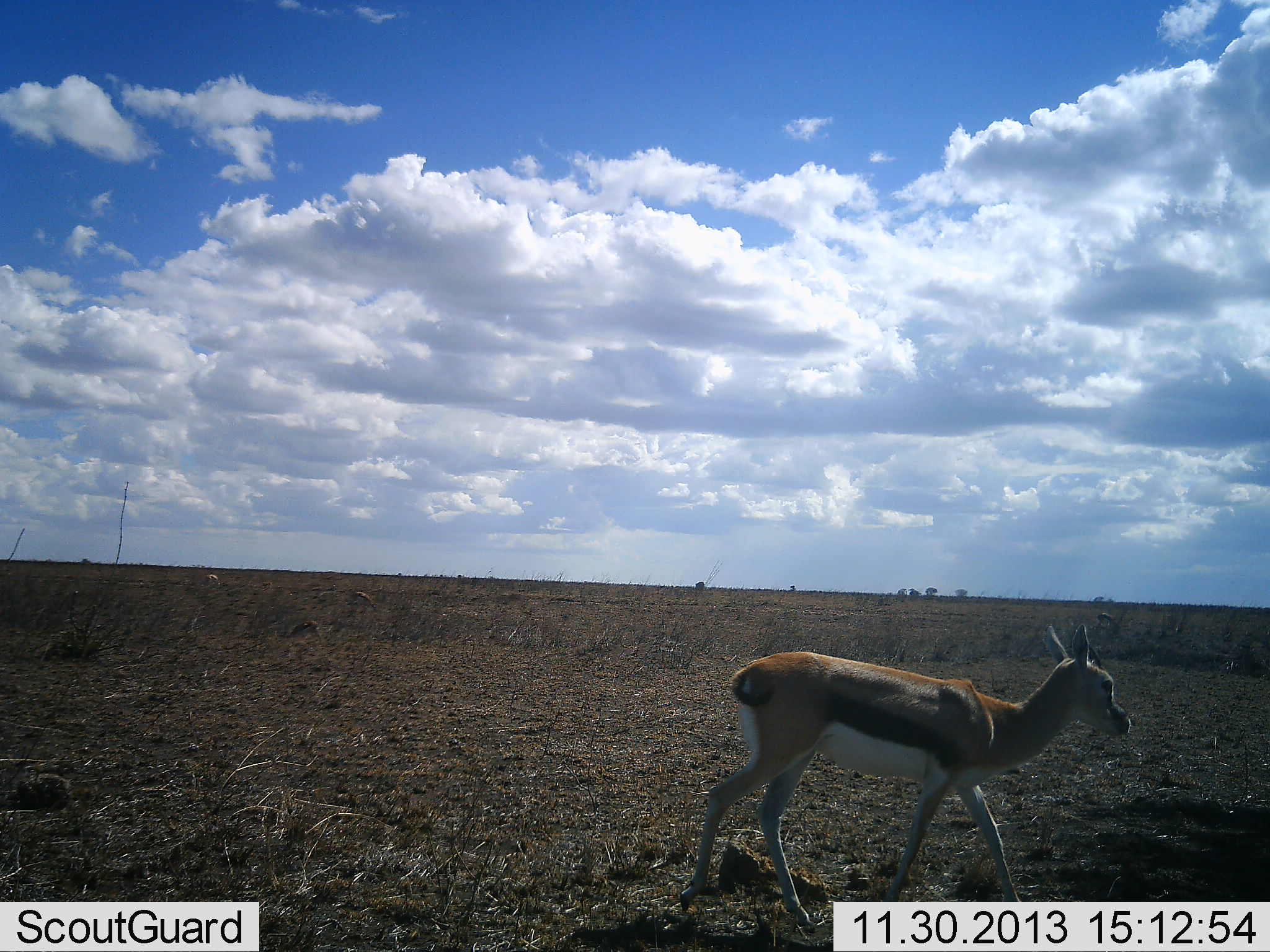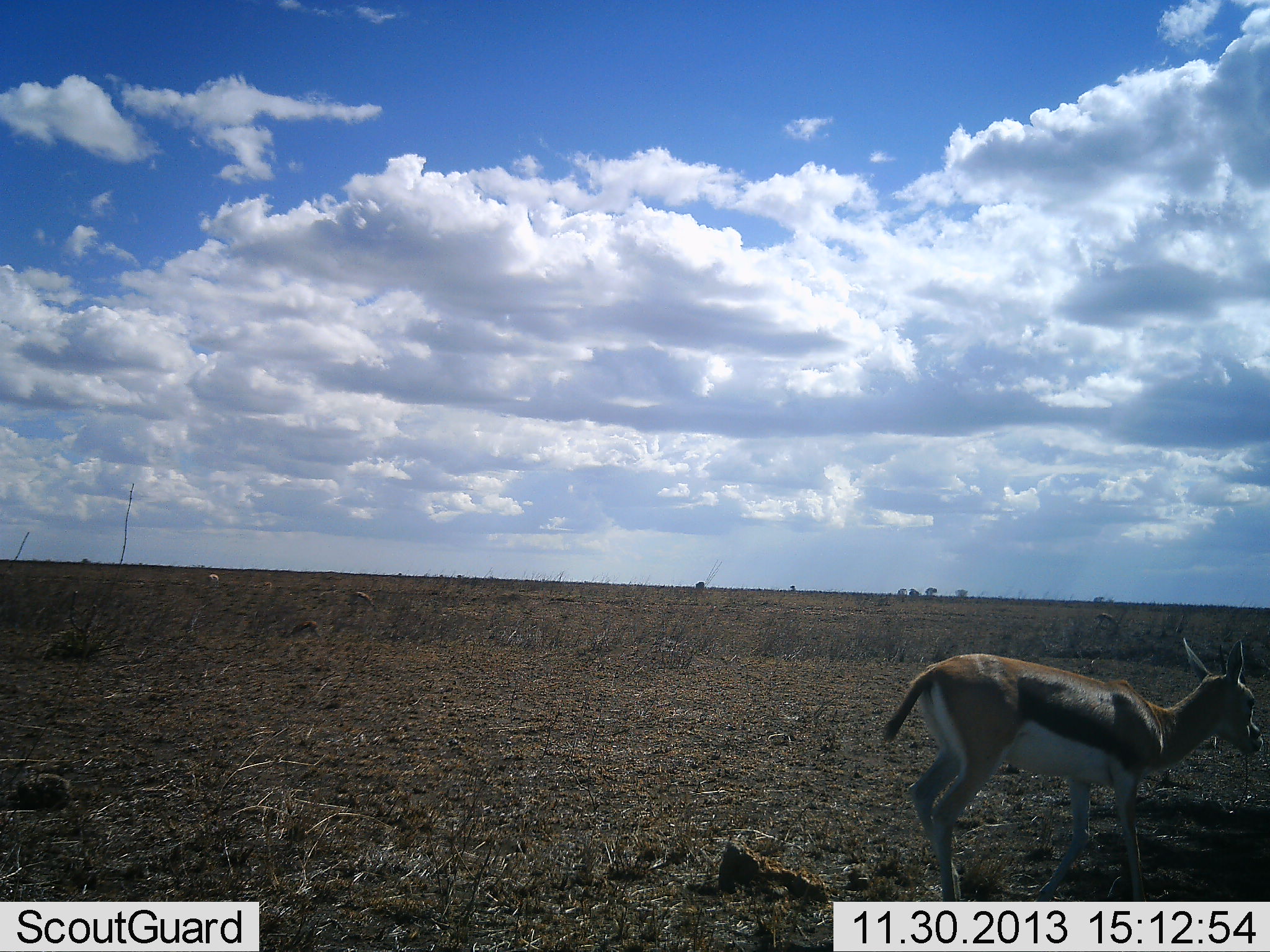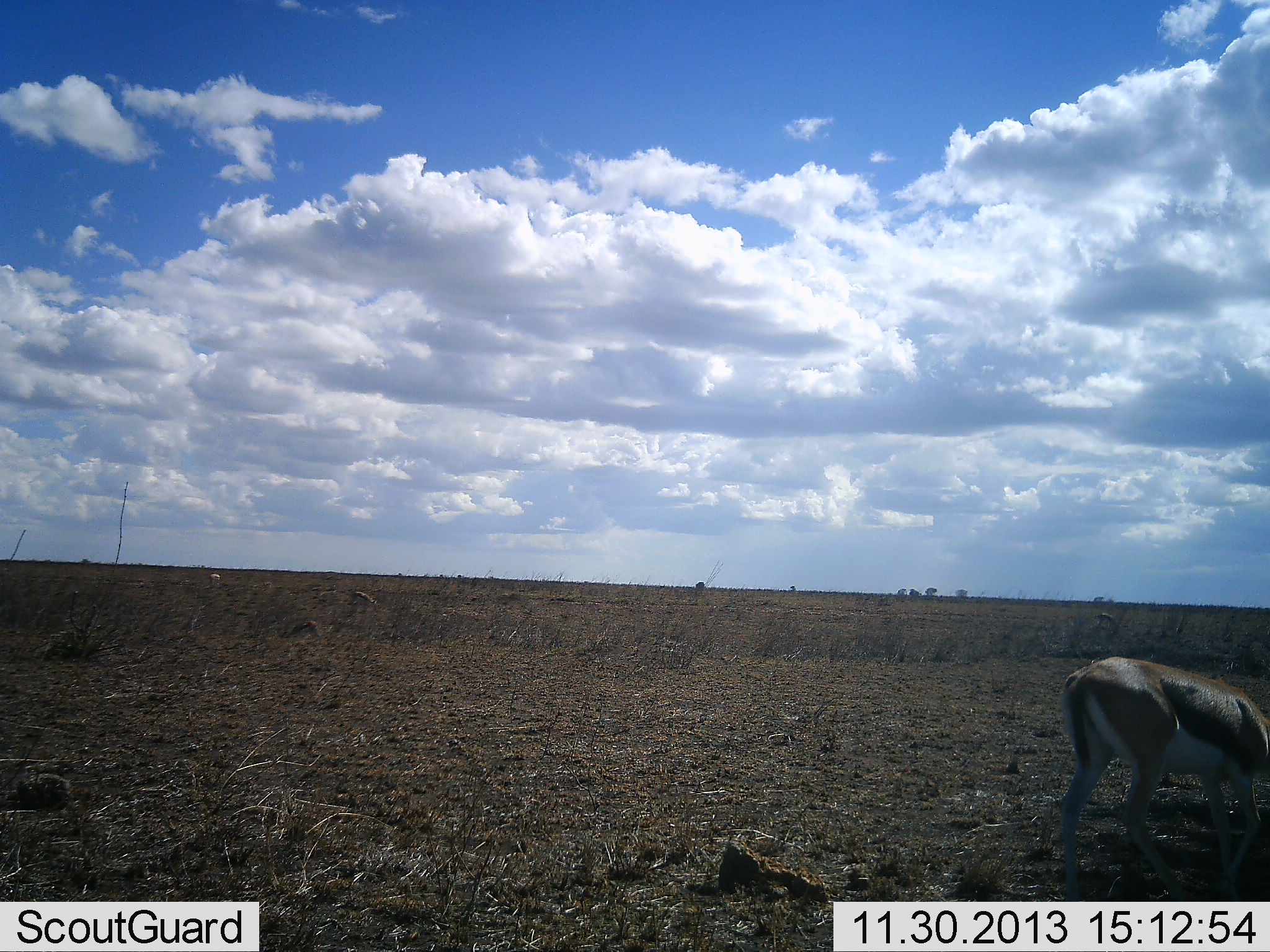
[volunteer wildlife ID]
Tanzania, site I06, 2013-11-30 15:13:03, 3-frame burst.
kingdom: Animalia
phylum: Chordata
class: Mammalia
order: Artiodactyla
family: Bovidae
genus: Eudorcas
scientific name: Eudorcas thomsonii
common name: thomson's gazelle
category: gazellethomsons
Gazellethomsons (thomson's gazelle) (Eudorcas thomsonii), count 1. Behavior (volunteer vote fractions): standing 0%, resting 10%, moving 90%, interacting 0%. Young present (vote fraction): 20%. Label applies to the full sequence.